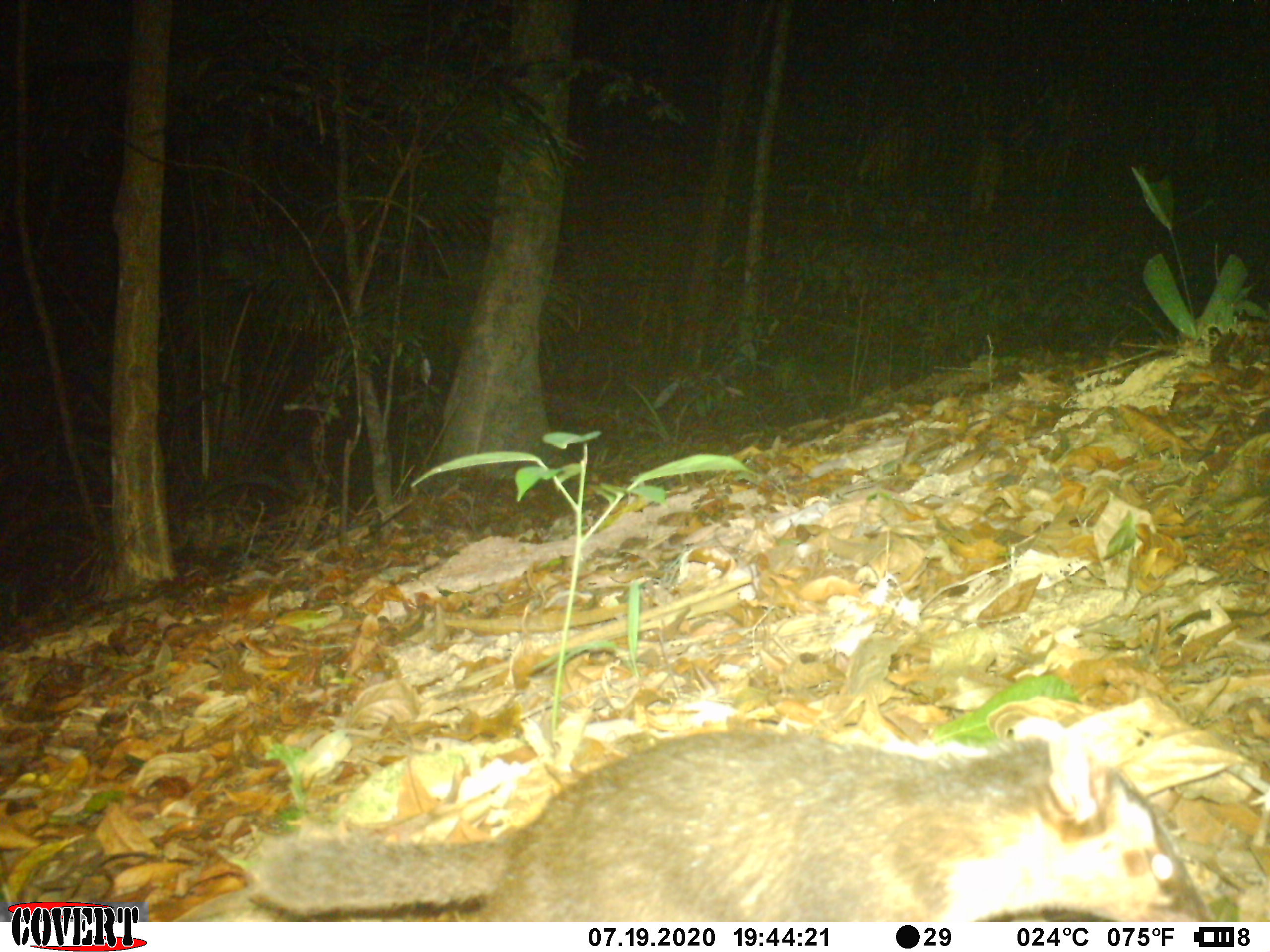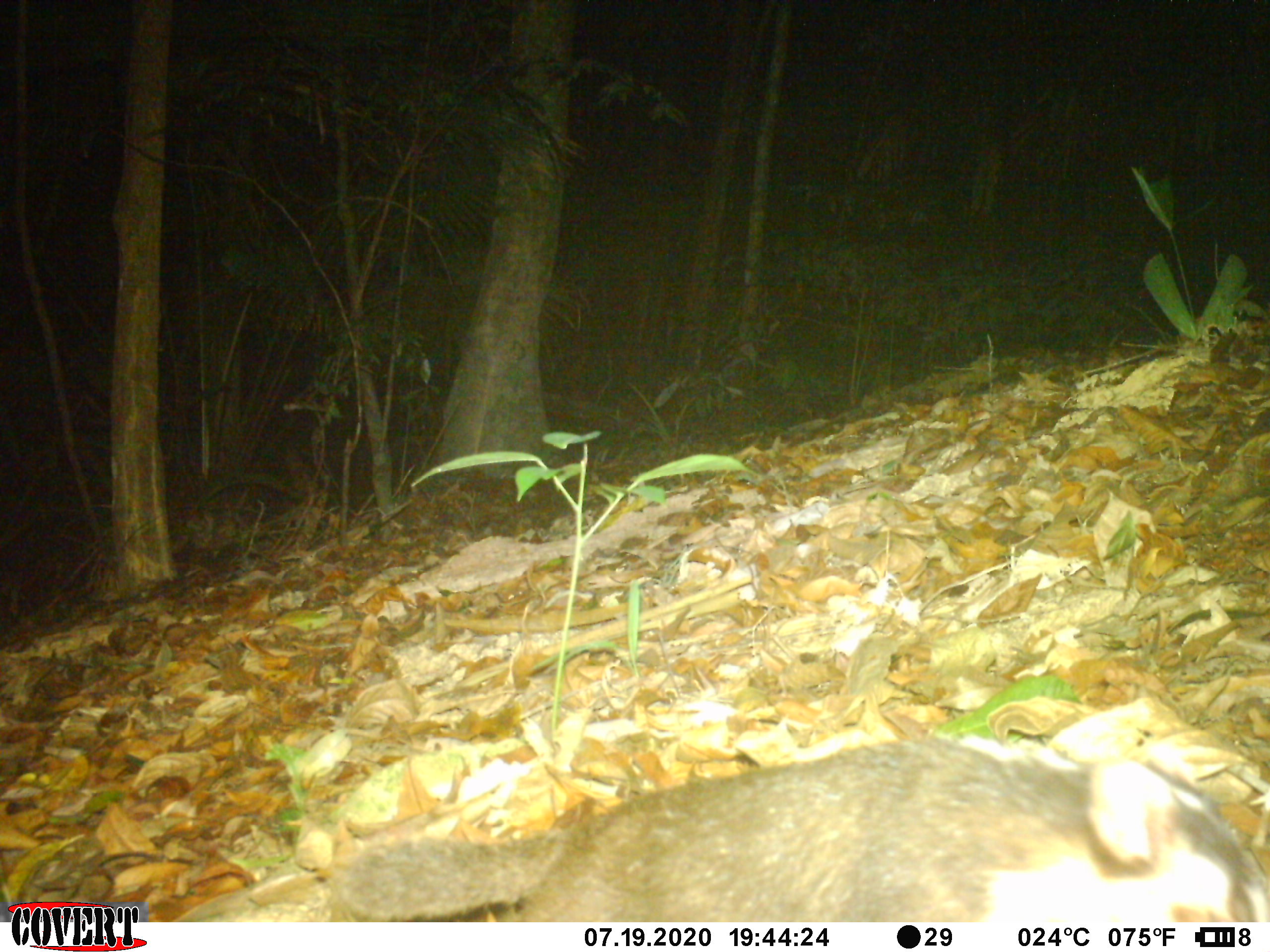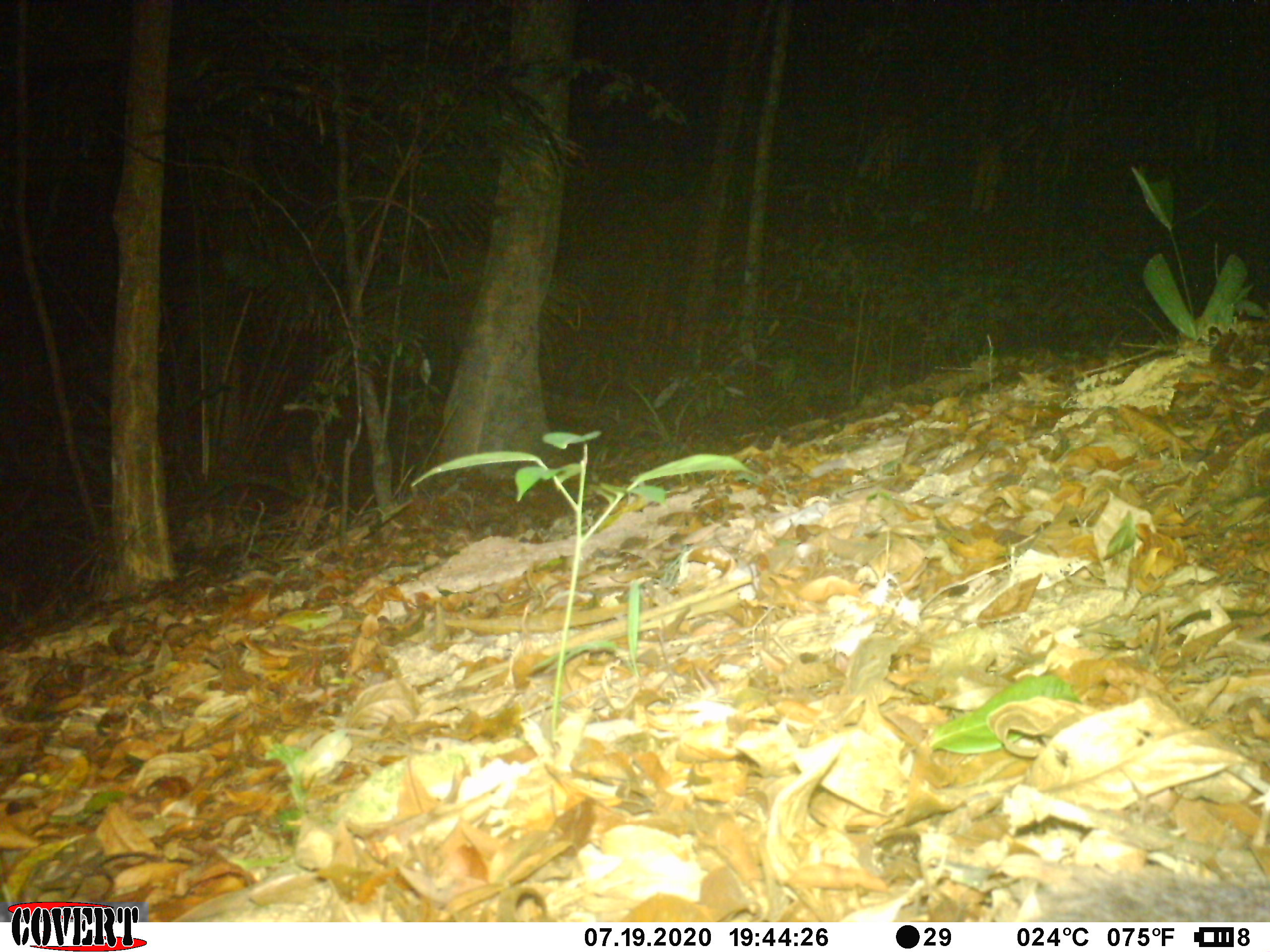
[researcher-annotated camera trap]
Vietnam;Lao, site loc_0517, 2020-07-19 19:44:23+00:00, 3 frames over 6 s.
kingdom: Animalia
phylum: Chordata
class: Mammalia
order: Carnivora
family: Mustelidae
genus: Melogale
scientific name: Melogale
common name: ferret badger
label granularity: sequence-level